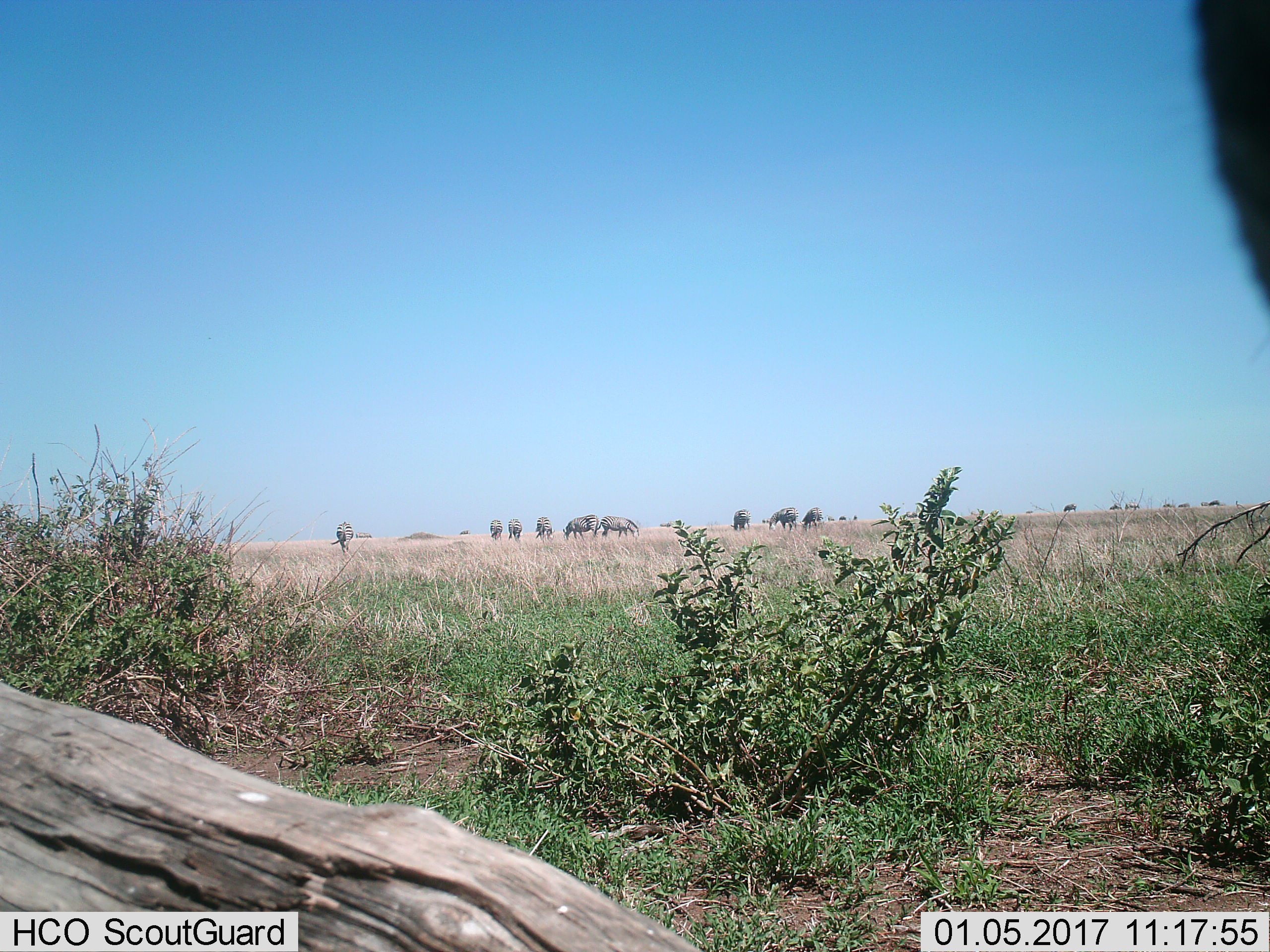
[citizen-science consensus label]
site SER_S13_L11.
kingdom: Animalia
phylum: Chordata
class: Mammalia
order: Perissodactyla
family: Equidae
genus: Equus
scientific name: Equus quagga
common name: plains zebra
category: zebraplains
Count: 11-50.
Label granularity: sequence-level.